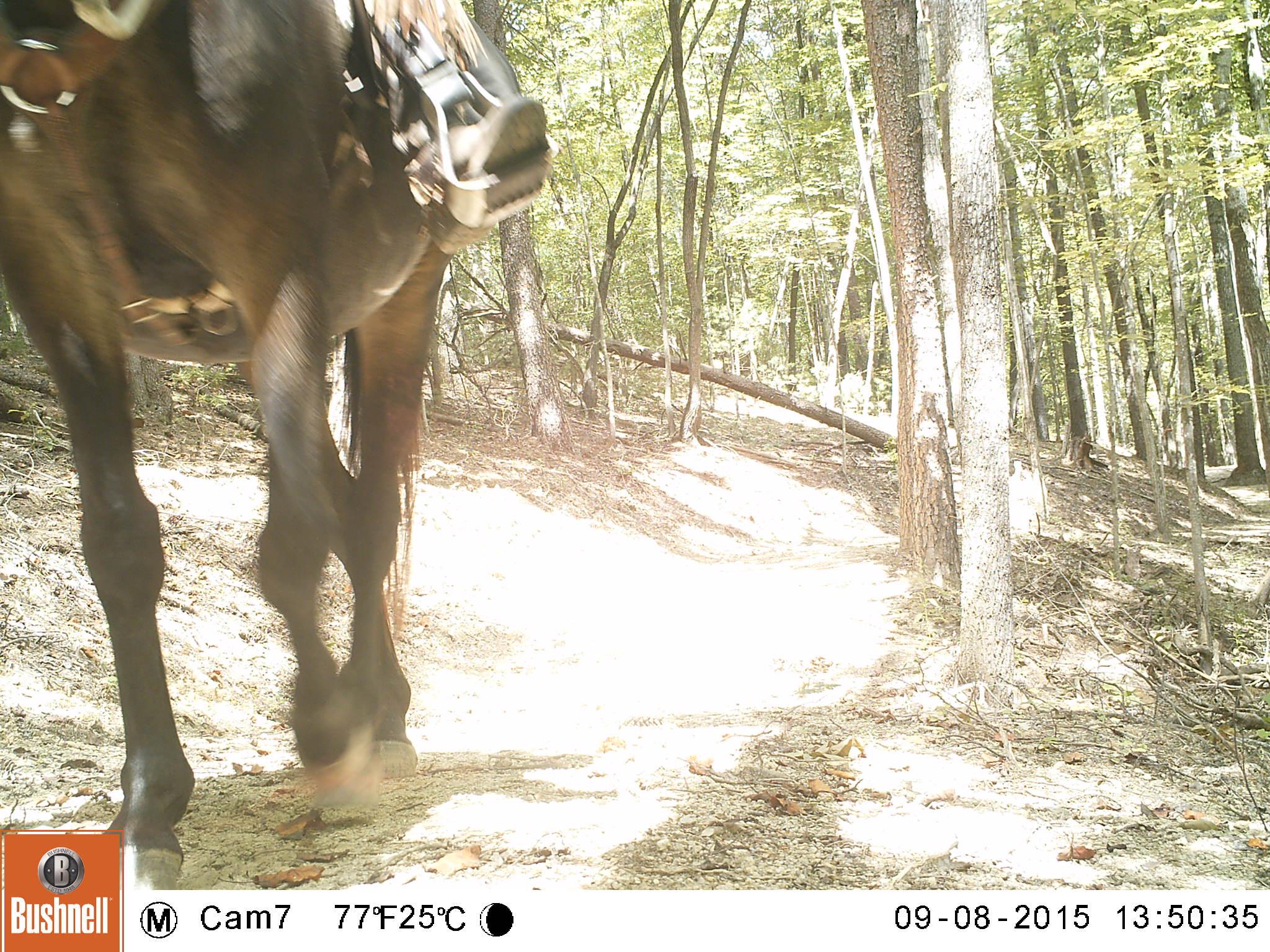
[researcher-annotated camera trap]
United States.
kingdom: Animalia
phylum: Chordata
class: Mammalia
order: Perissodactyla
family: Equidae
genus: Equus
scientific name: Equus caballus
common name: horse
Horse (Equus caballus).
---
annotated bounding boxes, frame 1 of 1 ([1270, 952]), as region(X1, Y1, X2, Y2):
Horse: region(0, 0, 466, 889)